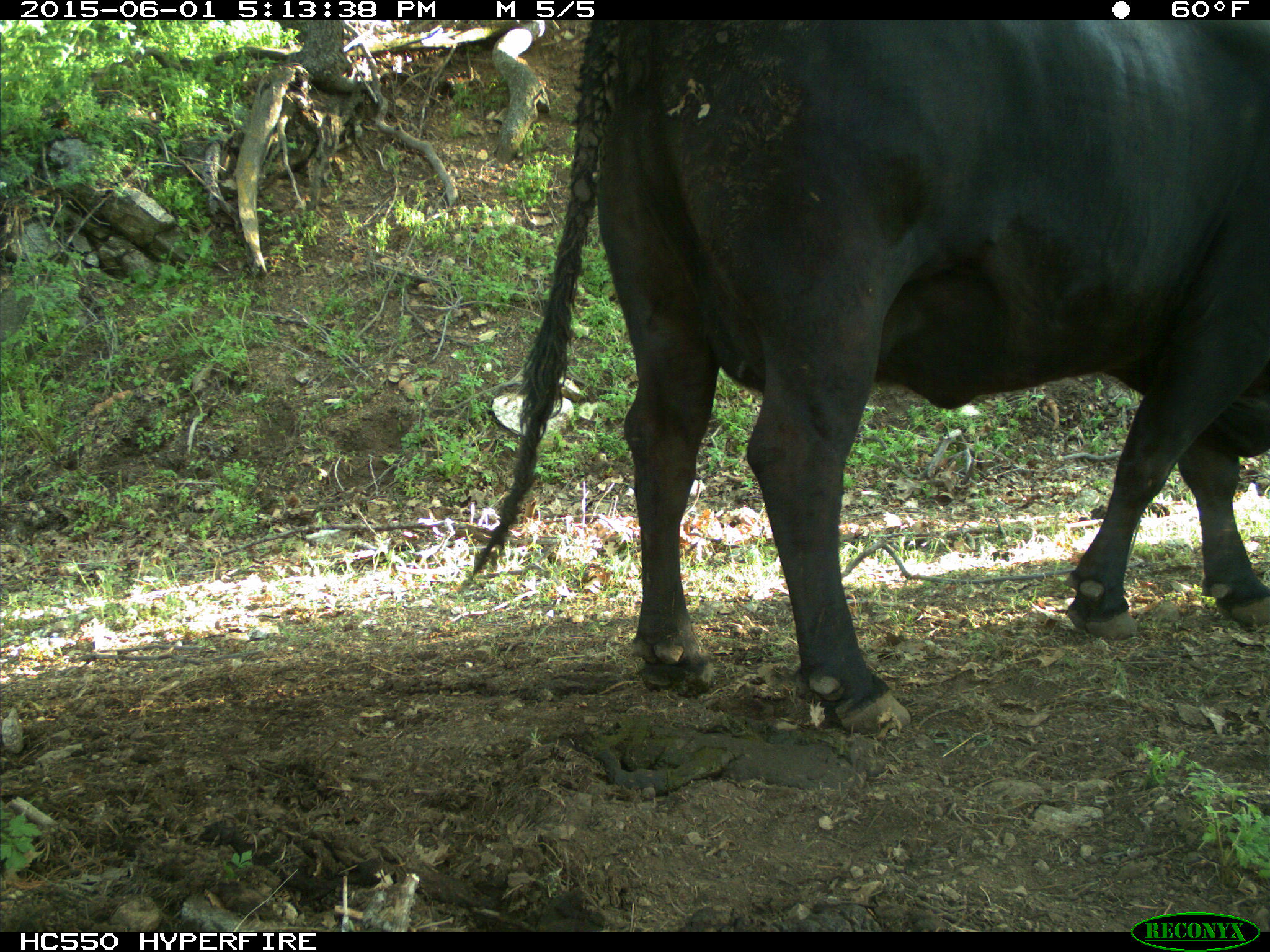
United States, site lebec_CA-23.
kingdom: Animalia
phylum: Chordata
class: Mammalia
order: Artiodactyla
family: Bovidae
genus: Bos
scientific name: Bos taurus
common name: domestic cow